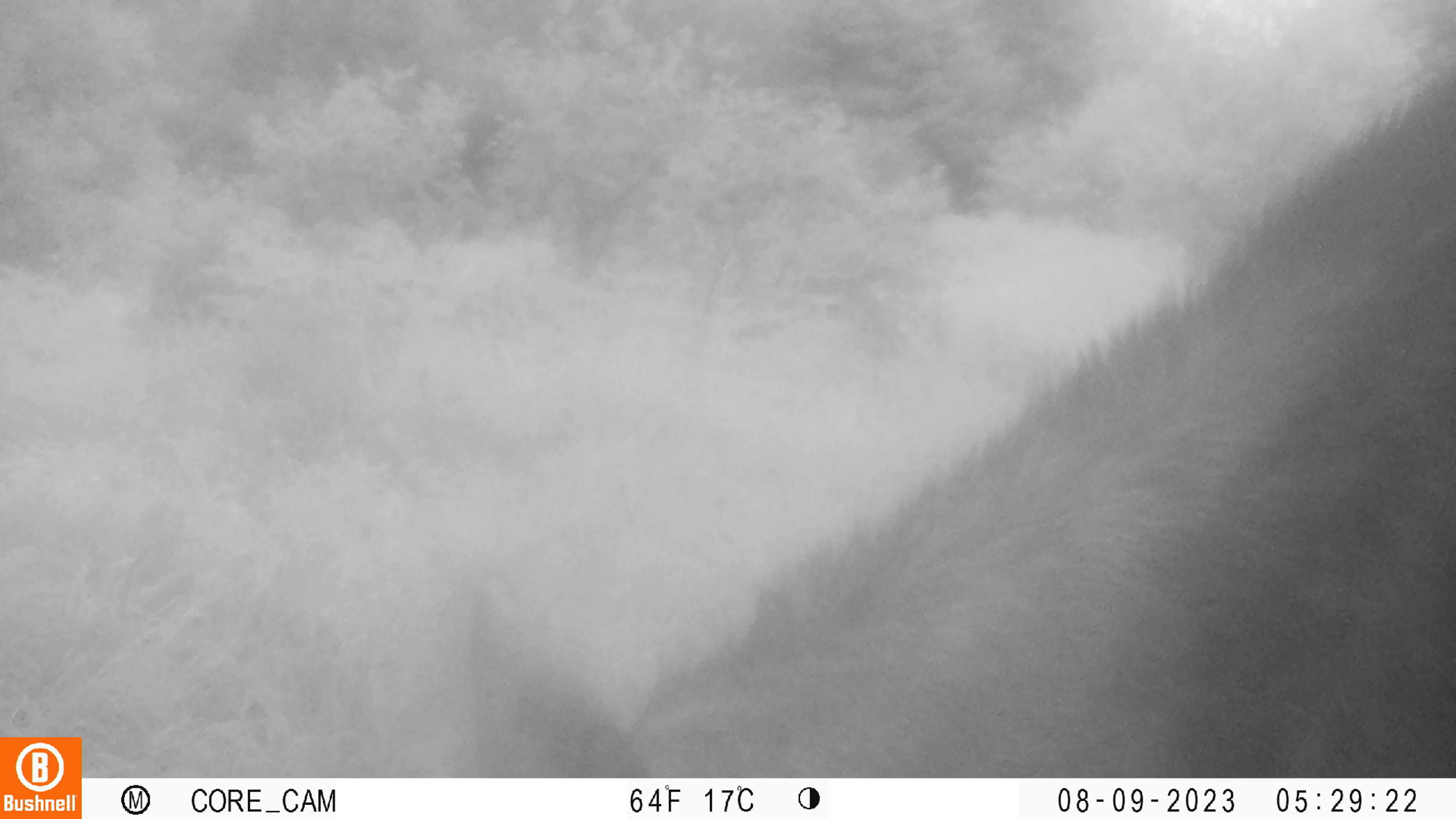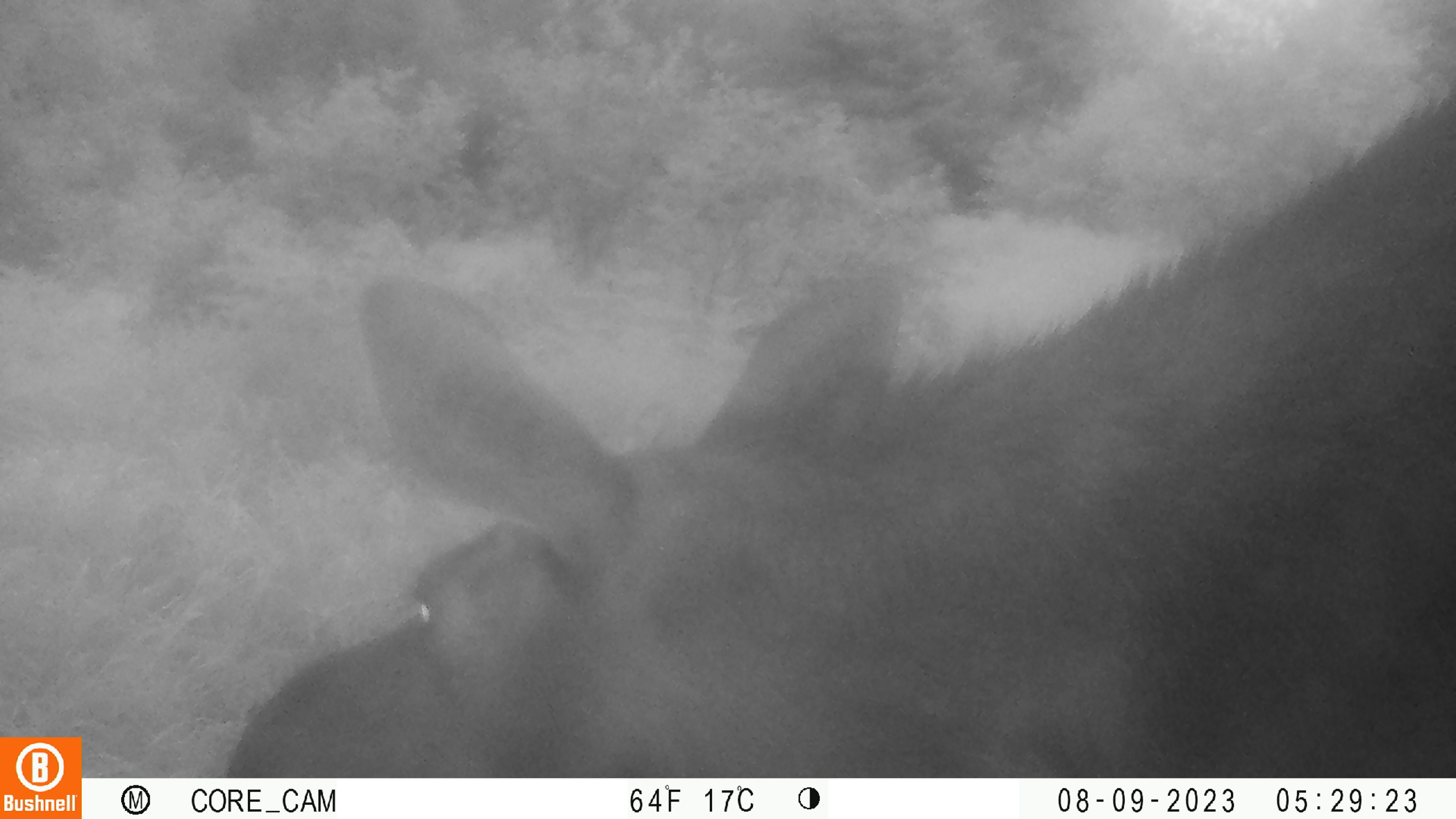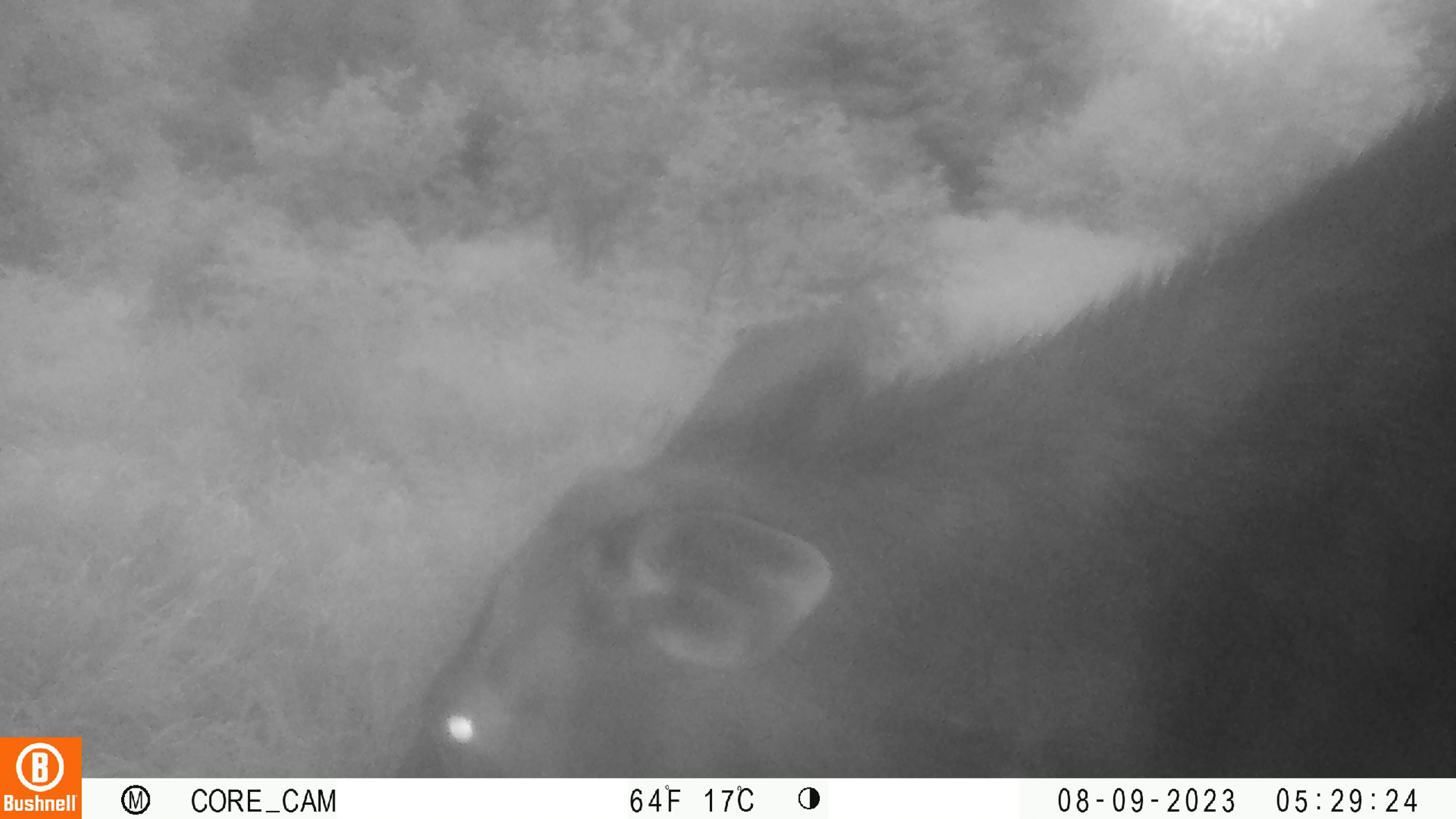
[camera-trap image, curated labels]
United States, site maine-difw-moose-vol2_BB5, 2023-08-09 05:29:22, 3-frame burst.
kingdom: Animalia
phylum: Chordata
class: Mammalia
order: Artiodactyla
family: Cervidae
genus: Alces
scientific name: Alces alces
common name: moose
Moose (Alces alces).